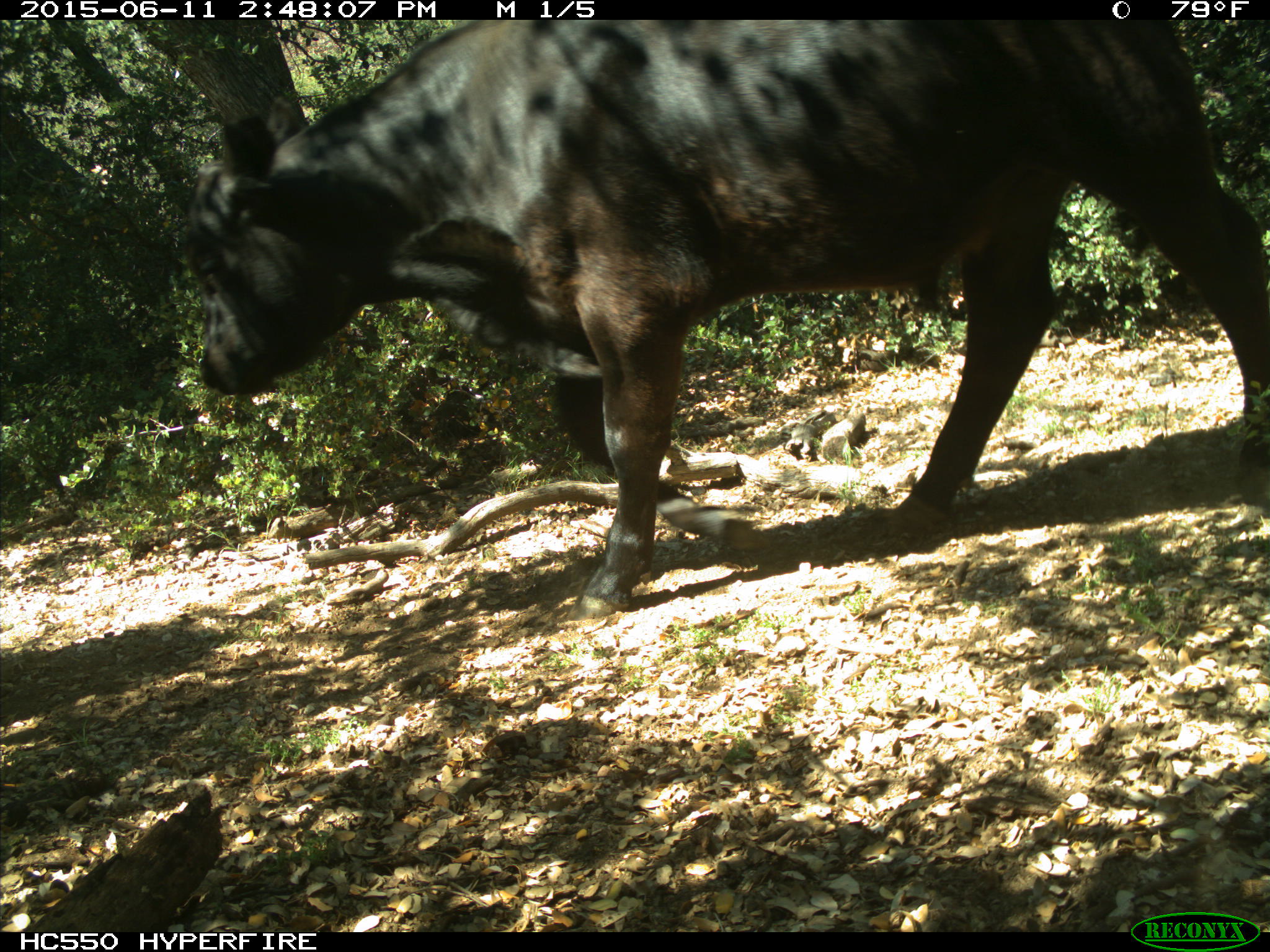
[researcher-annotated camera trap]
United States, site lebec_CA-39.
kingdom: Animalia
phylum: Chordata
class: Mammalia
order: Artiodactyla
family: Bovidae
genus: Bos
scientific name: Bos taurus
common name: domestic cow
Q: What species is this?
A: Bos taurus (domestic cow).